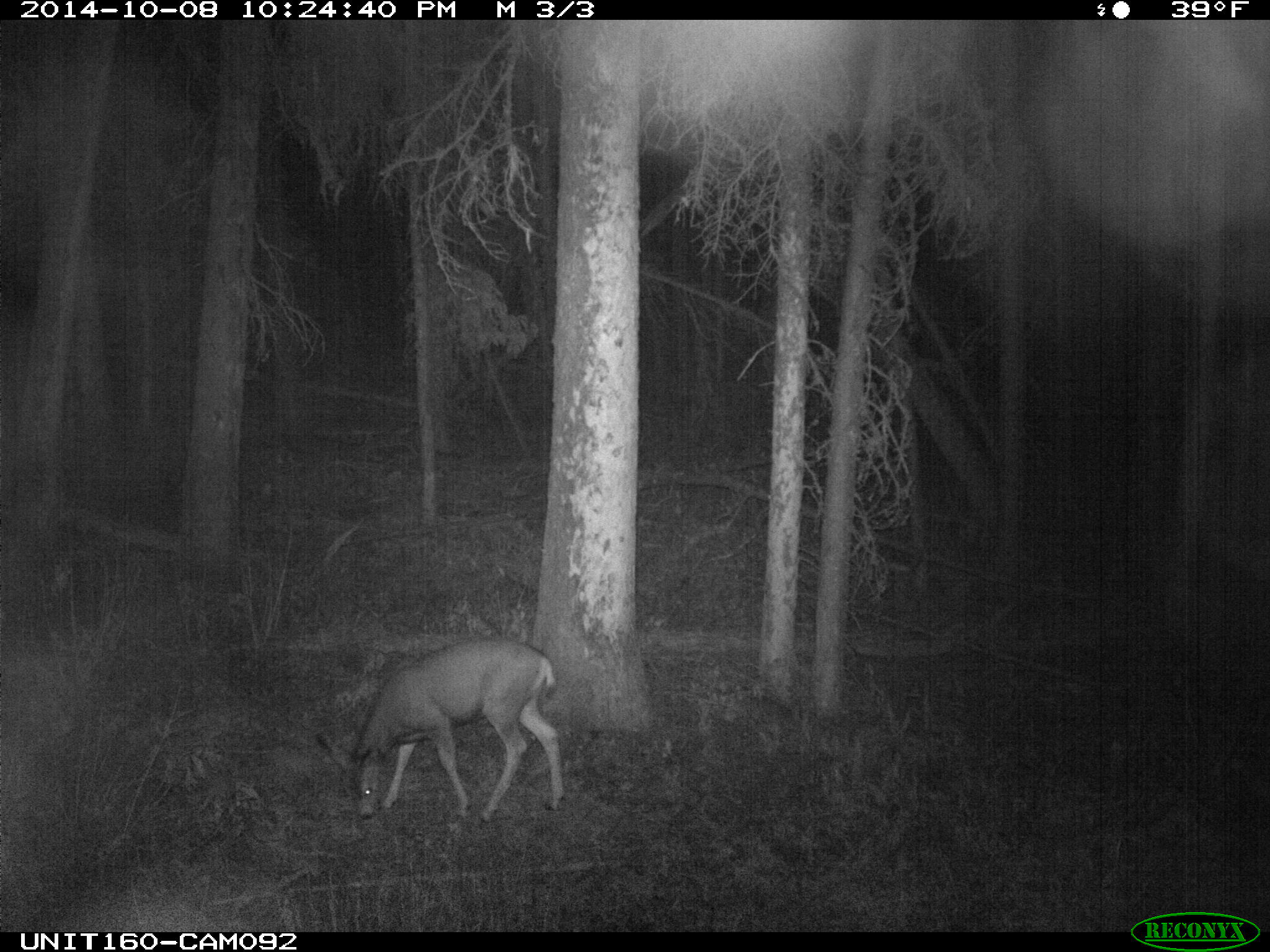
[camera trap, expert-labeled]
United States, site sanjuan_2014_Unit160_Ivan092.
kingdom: Animalia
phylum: Chordata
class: Mammalia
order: Artiodactyla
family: Cervidae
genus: Odocoileus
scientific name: Odocoileus hemionus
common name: mule deer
Odocoileus hemionus (mule deer).